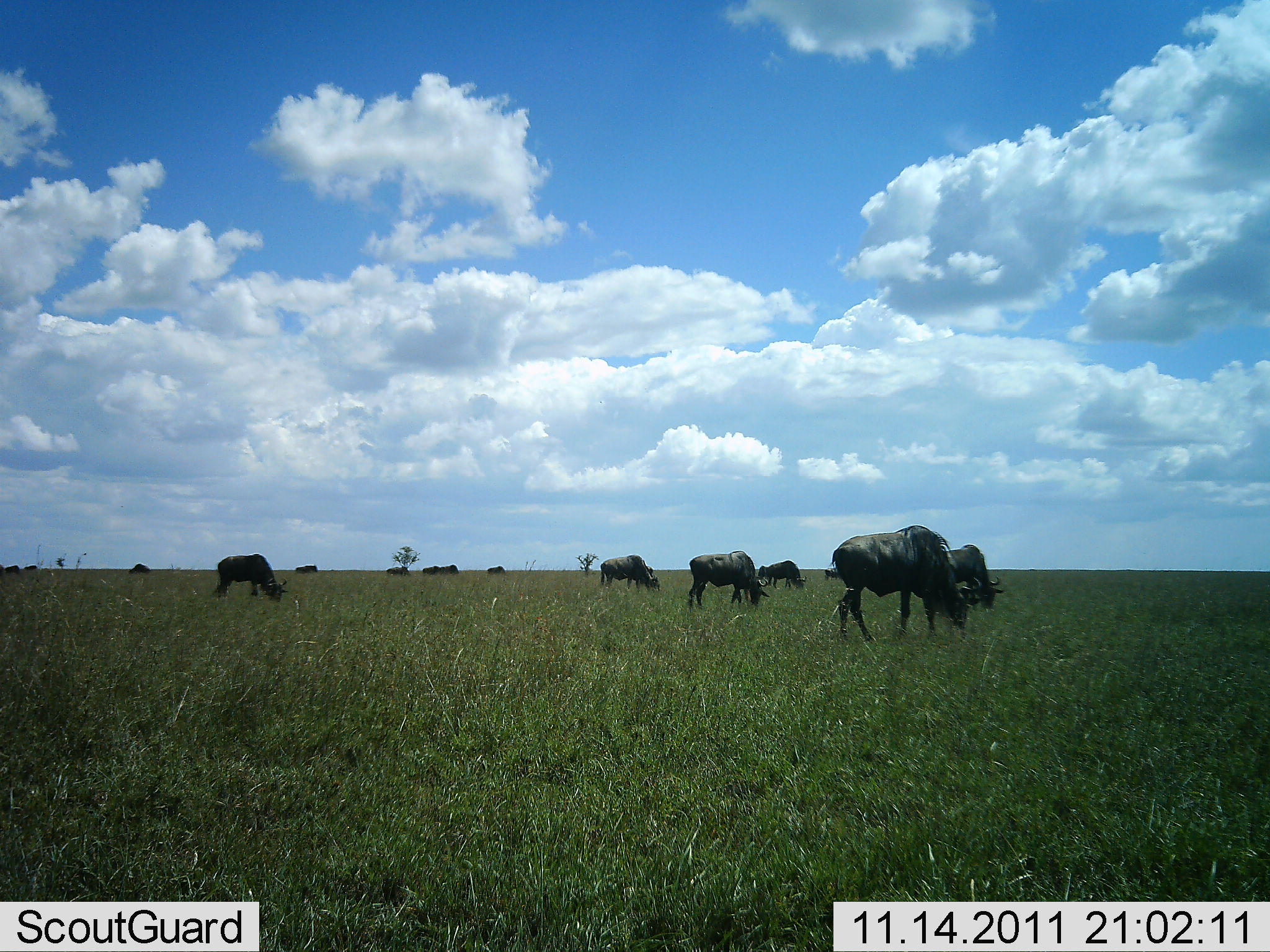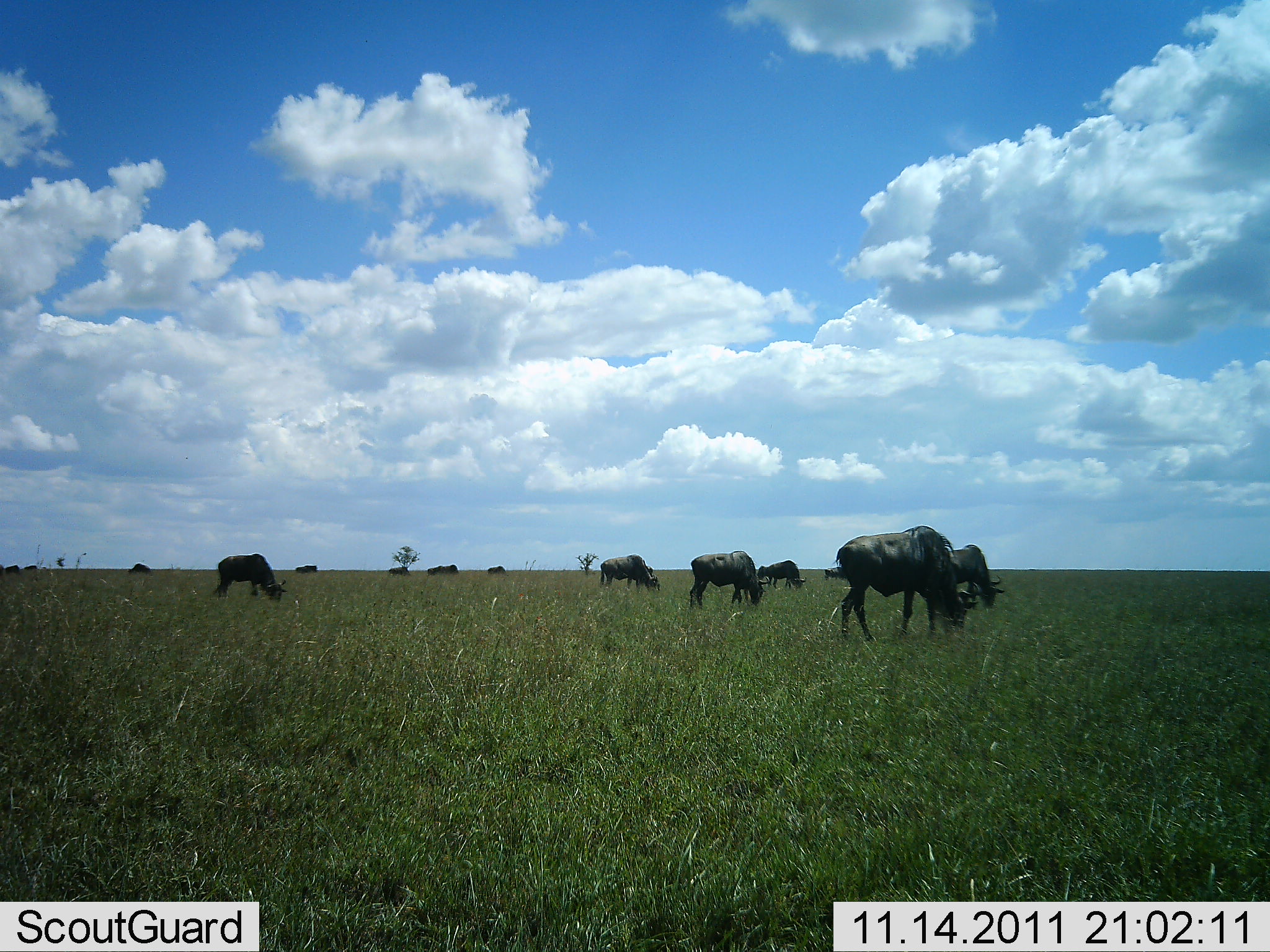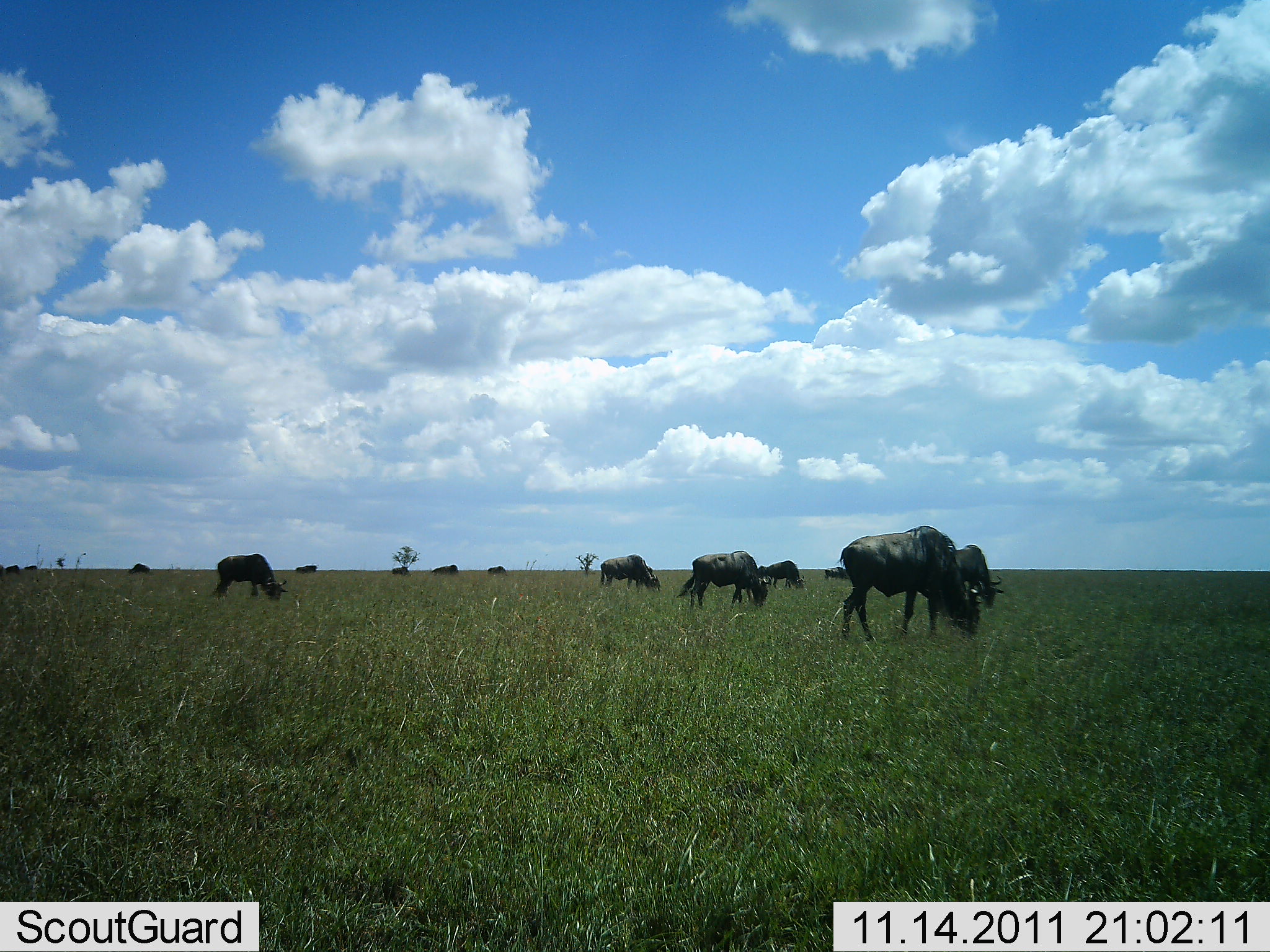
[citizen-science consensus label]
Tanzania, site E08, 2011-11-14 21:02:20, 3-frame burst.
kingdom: Animalia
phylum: Chordata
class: Mammalia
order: Artiodactyla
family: Bovidae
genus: Connochaetes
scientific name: Connochaetes taurinus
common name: blue wildebeest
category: wildebeest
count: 11-50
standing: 45%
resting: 9%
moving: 27%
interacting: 0%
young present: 0%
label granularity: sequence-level